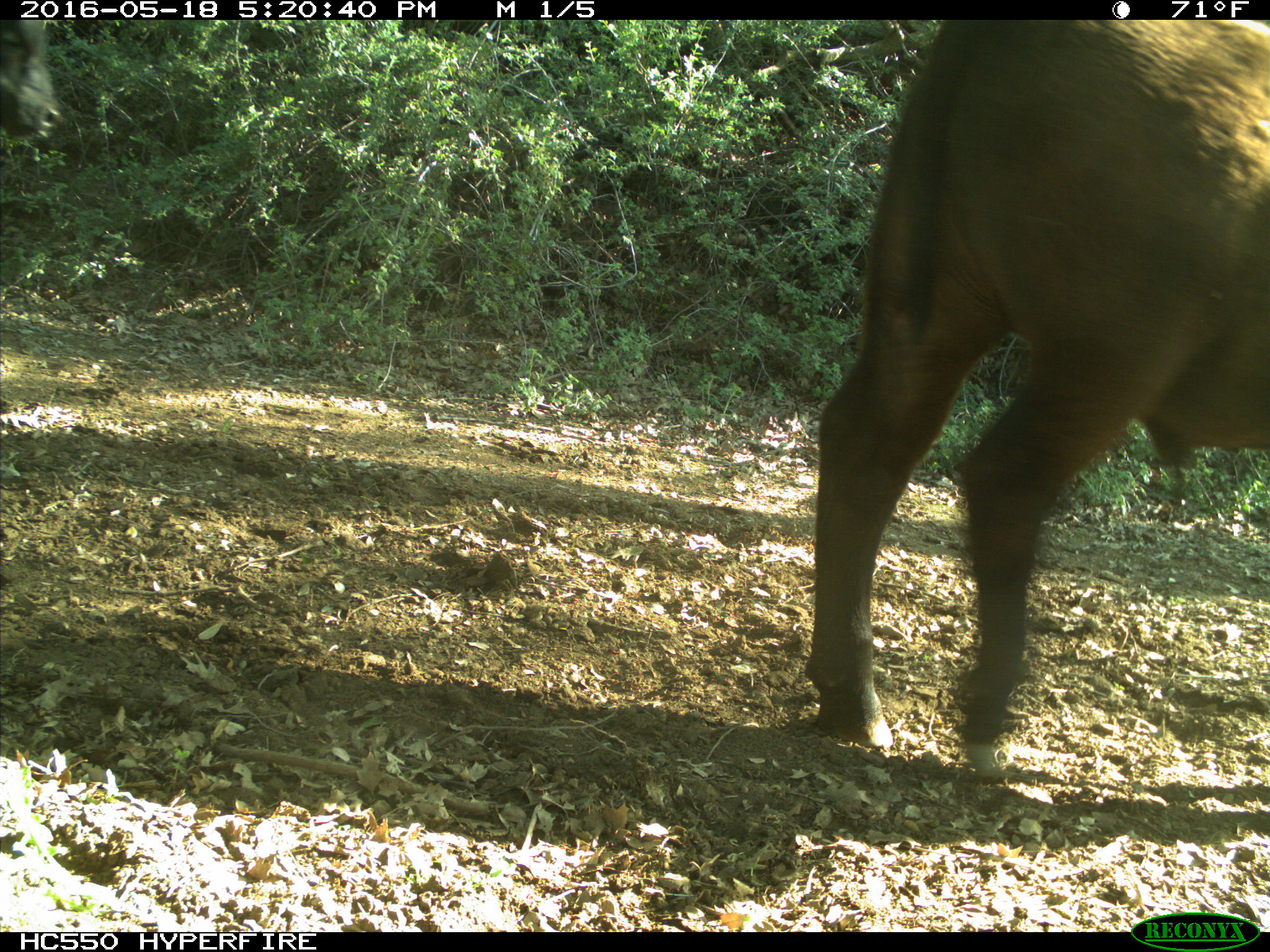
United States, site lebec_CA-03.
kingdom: Animalia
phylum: Chordata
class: Mammalia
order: Artiodactyla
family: Bovidae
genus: Bos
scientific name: Bos taurus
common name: domestic cow